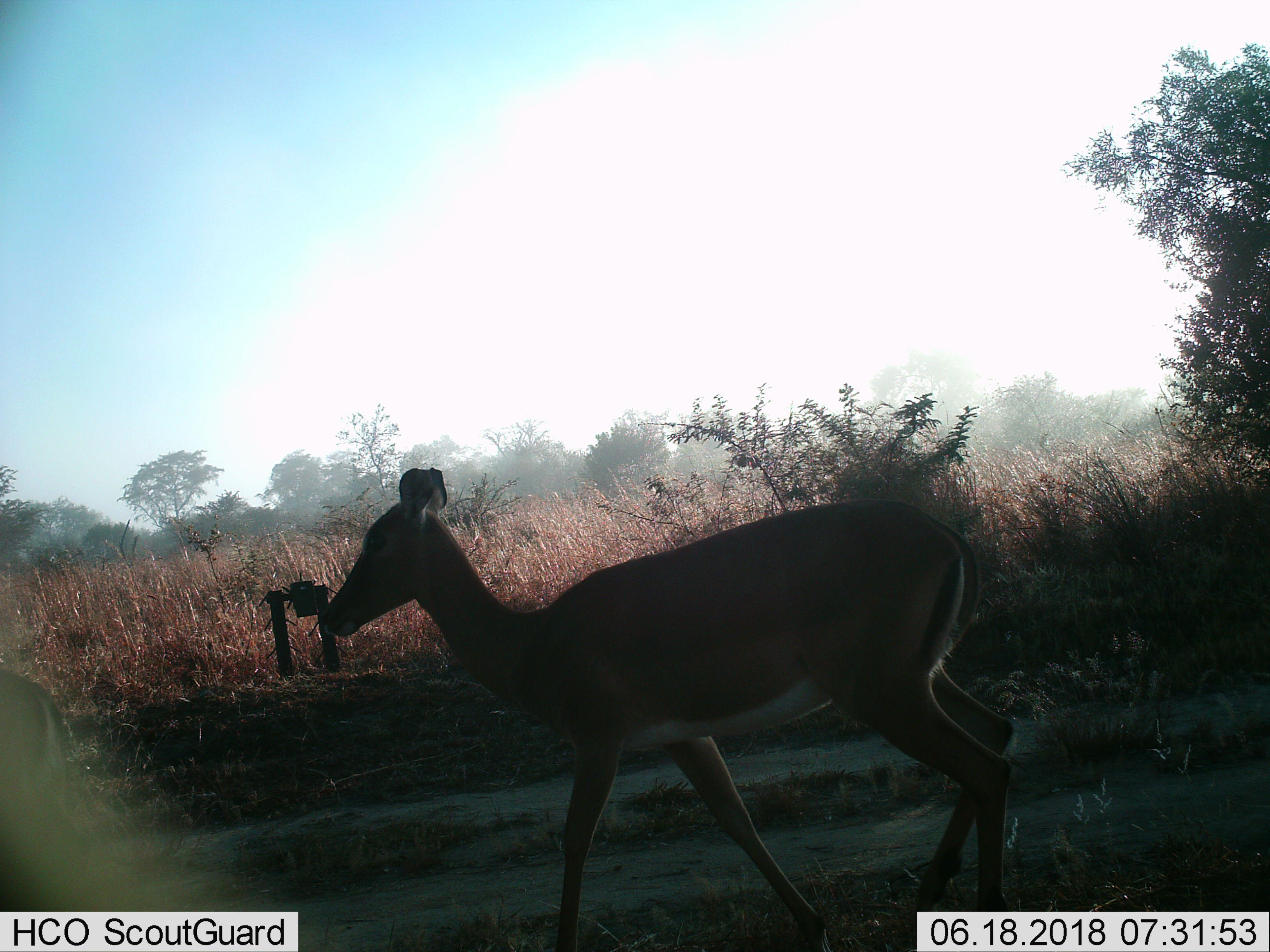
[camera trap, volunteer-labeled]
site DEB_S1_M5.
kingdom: Animalia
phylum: Chordata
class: Mammalia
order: Artiodactyla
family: Bovidae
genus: Aepyceros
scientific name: Aepyceros melampus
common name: impala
Impala (Aepyceros melampus), count 1. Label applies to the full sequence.